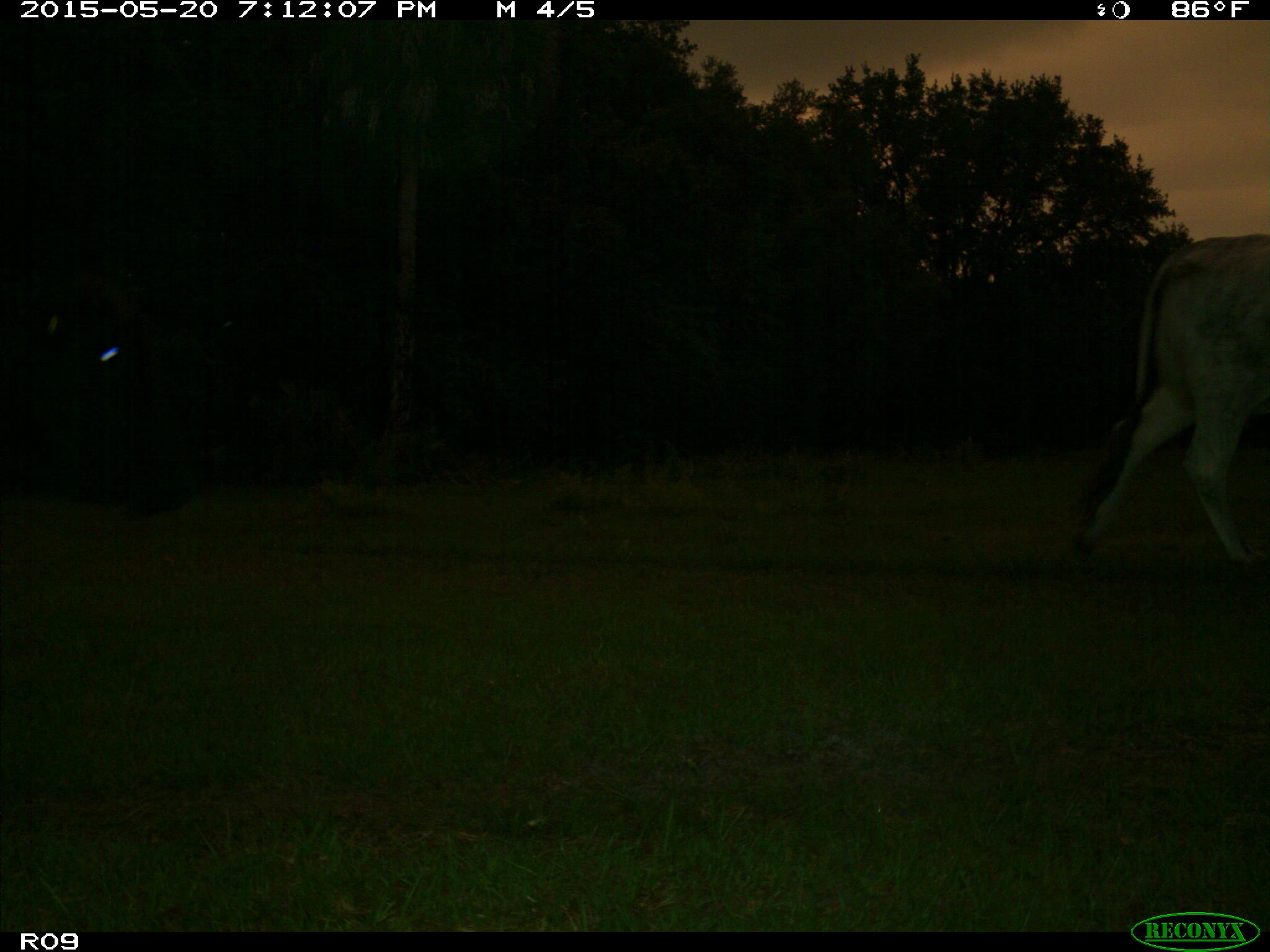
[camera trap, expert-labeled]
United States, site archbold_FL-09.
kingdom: Animalia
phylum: Chordata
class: Mammalia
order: Artiodactyla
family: Bovidae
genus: Bos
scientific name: Bos taurus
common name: domestic cow